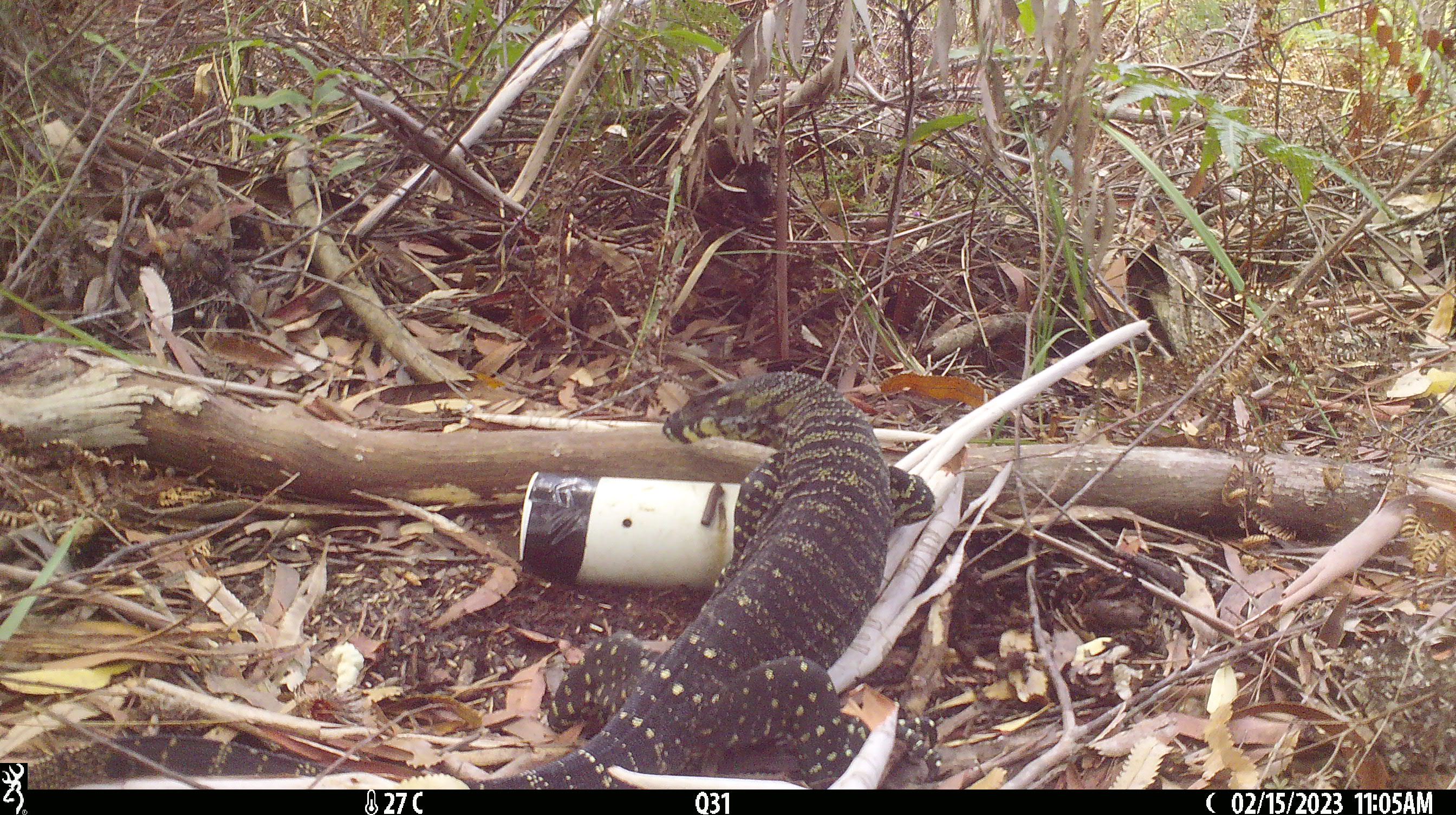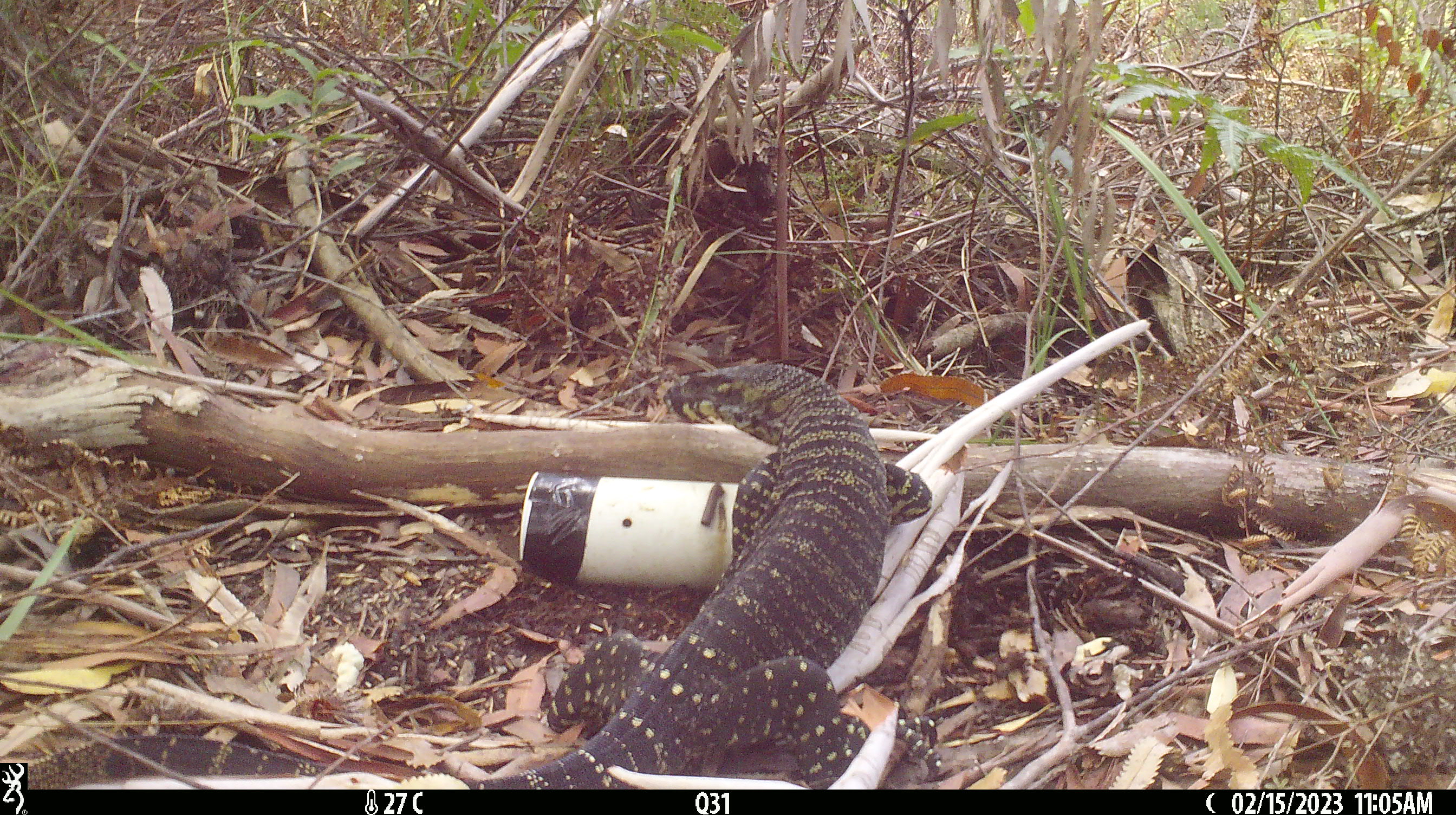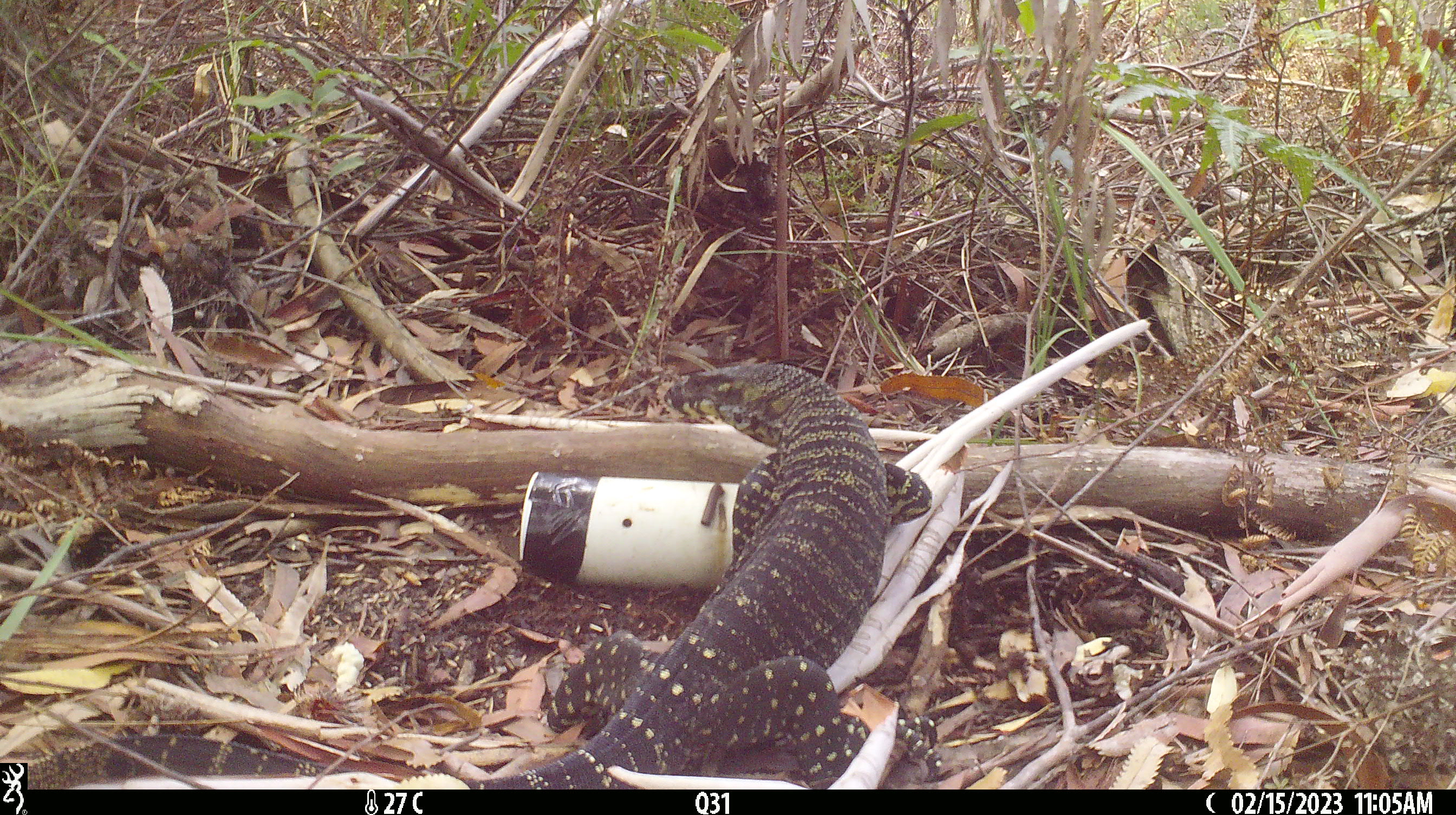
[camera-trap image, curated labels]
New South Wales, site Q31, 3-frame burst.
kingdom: Animalia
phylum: Chordata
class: Reptilia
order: Squamata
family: Varanidae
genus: Varanus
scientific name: Varanus varius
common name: lace monitor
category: goanna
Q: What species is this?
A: Goanna (lace monitor) (Varanus varius).